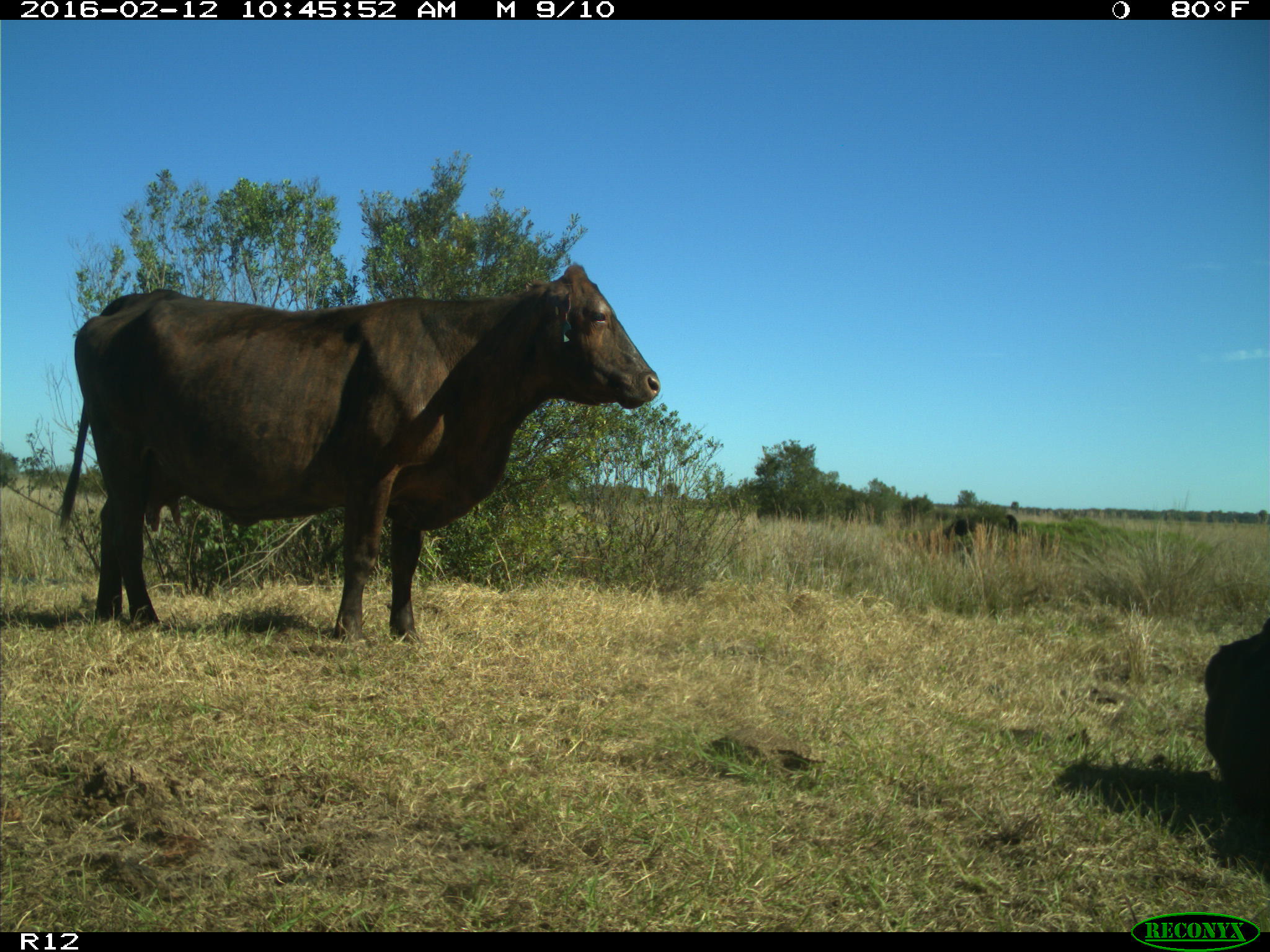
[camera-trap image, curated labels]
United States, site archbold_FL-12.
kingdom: Animalia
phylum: Chordata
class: Mammalia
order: Artiodactyla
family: Bovidae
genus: Bos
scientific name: Bos taurus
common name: domestic cow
Bos taurus (domestic cow).